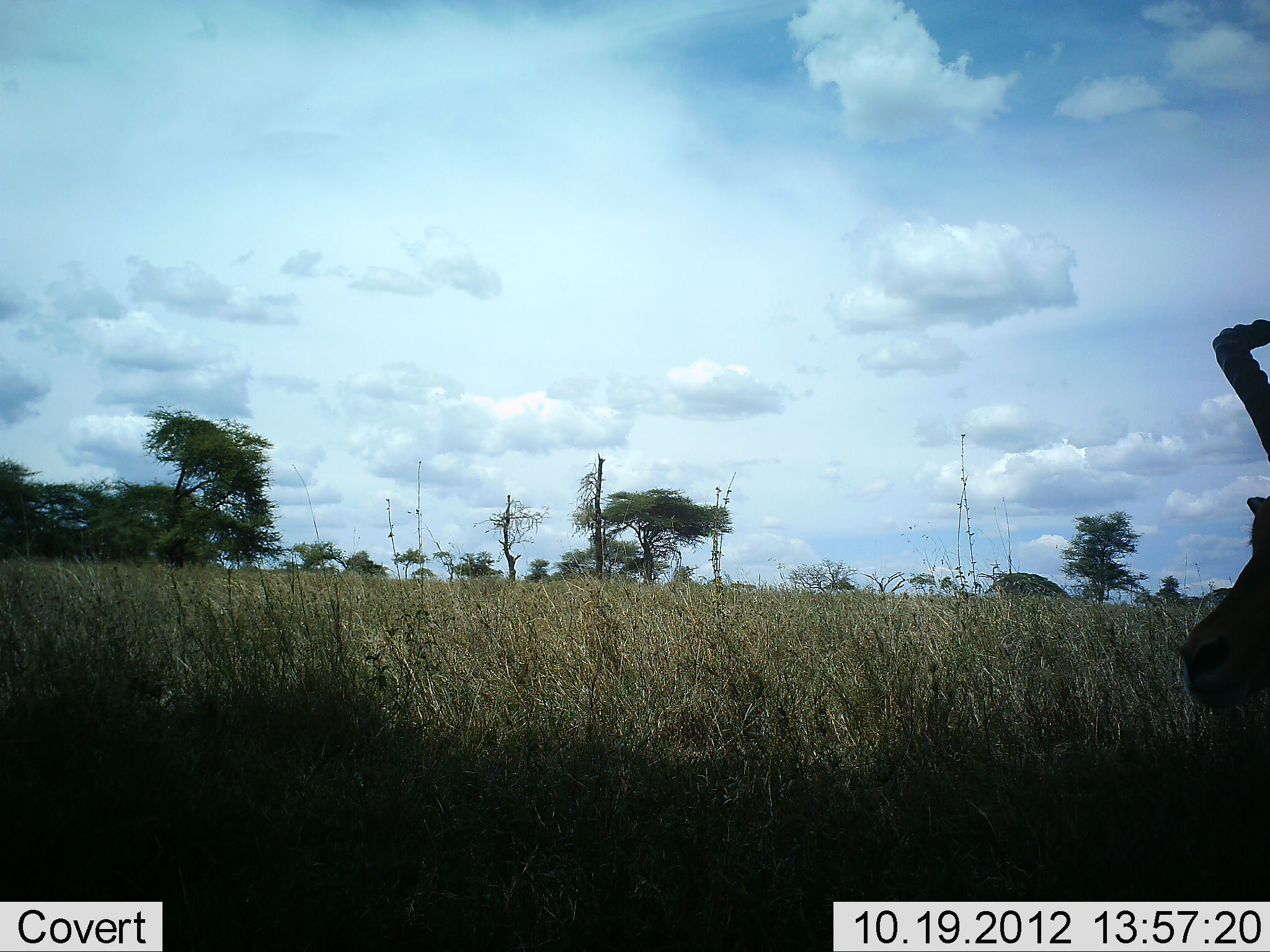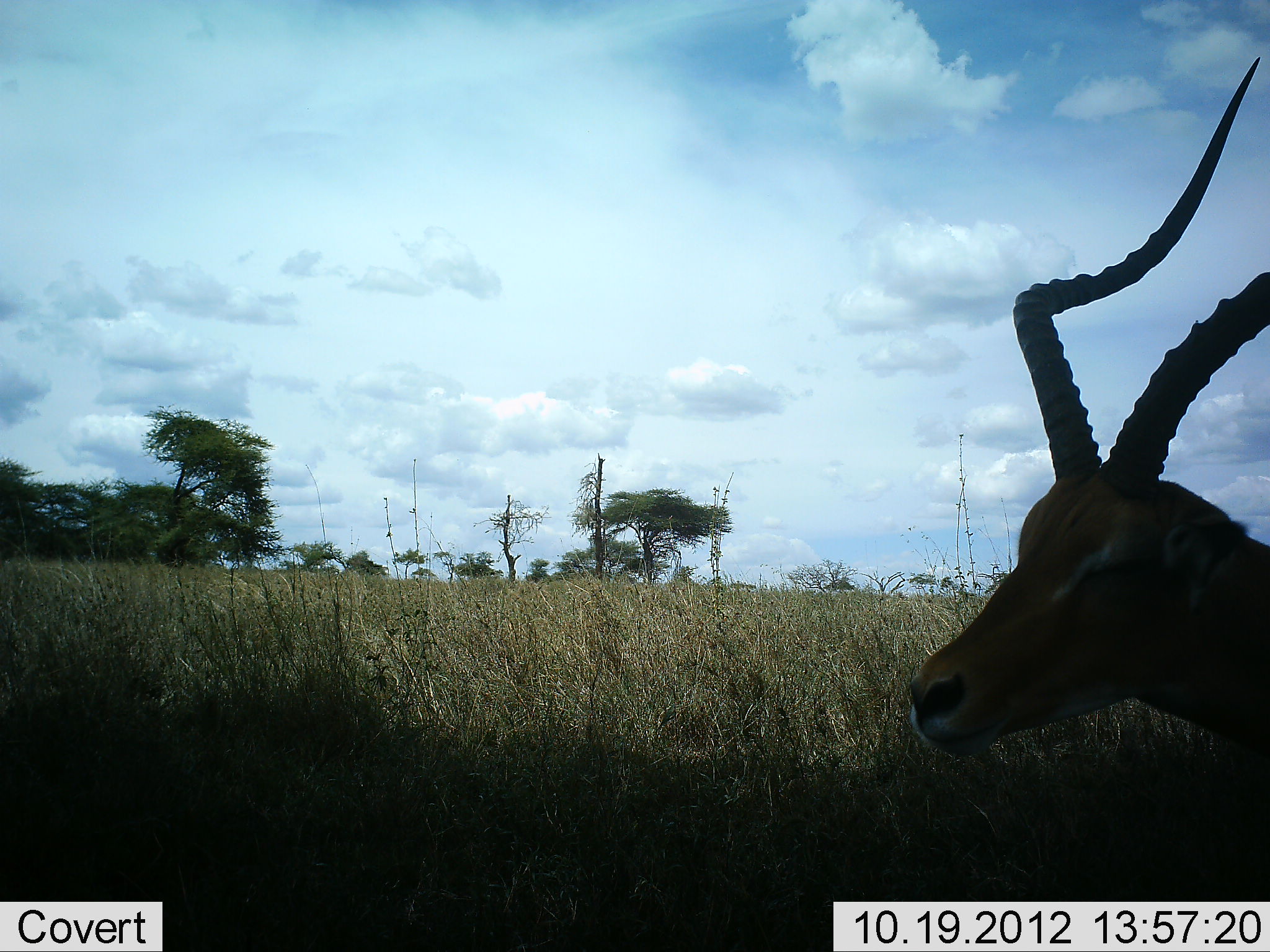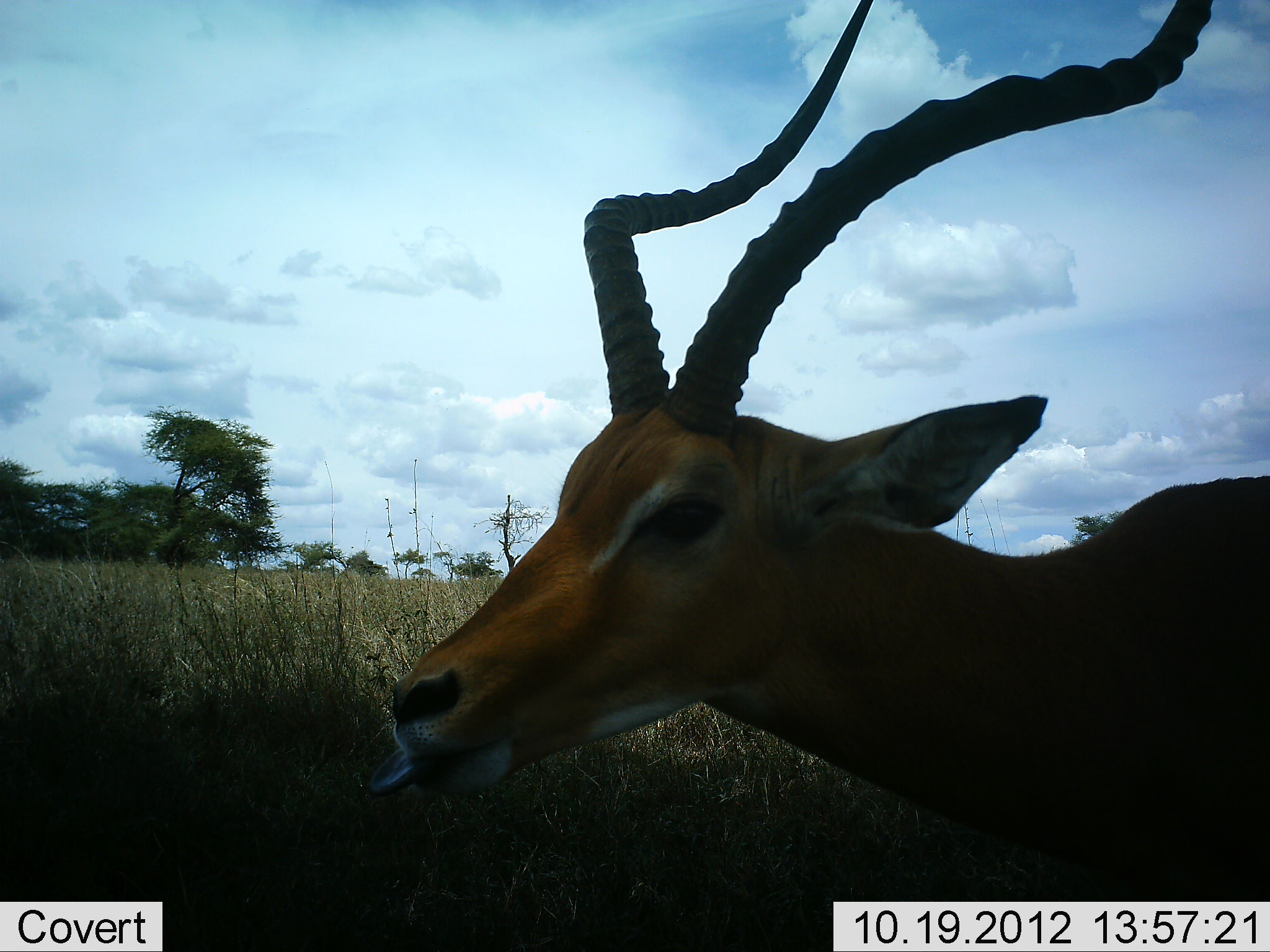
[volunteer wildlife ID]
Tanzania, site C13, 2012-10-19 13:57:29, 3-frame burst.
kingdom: Animalia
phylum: Chordata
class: Mammalia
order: Artiodactyla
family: Bovidae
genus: Aepyceros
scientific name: Aepyceros melampus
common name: impala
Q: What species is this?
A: Impala (Aepyceros melampus).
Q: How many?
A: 1.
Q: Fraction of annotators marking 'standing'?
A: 10%.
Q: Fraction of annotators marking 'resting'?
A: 0%.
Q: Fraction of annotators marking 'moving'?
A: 90%.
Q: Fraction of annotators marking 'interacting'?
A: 0%.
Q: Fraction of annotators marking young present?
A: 0%.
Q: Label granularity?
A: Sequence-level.